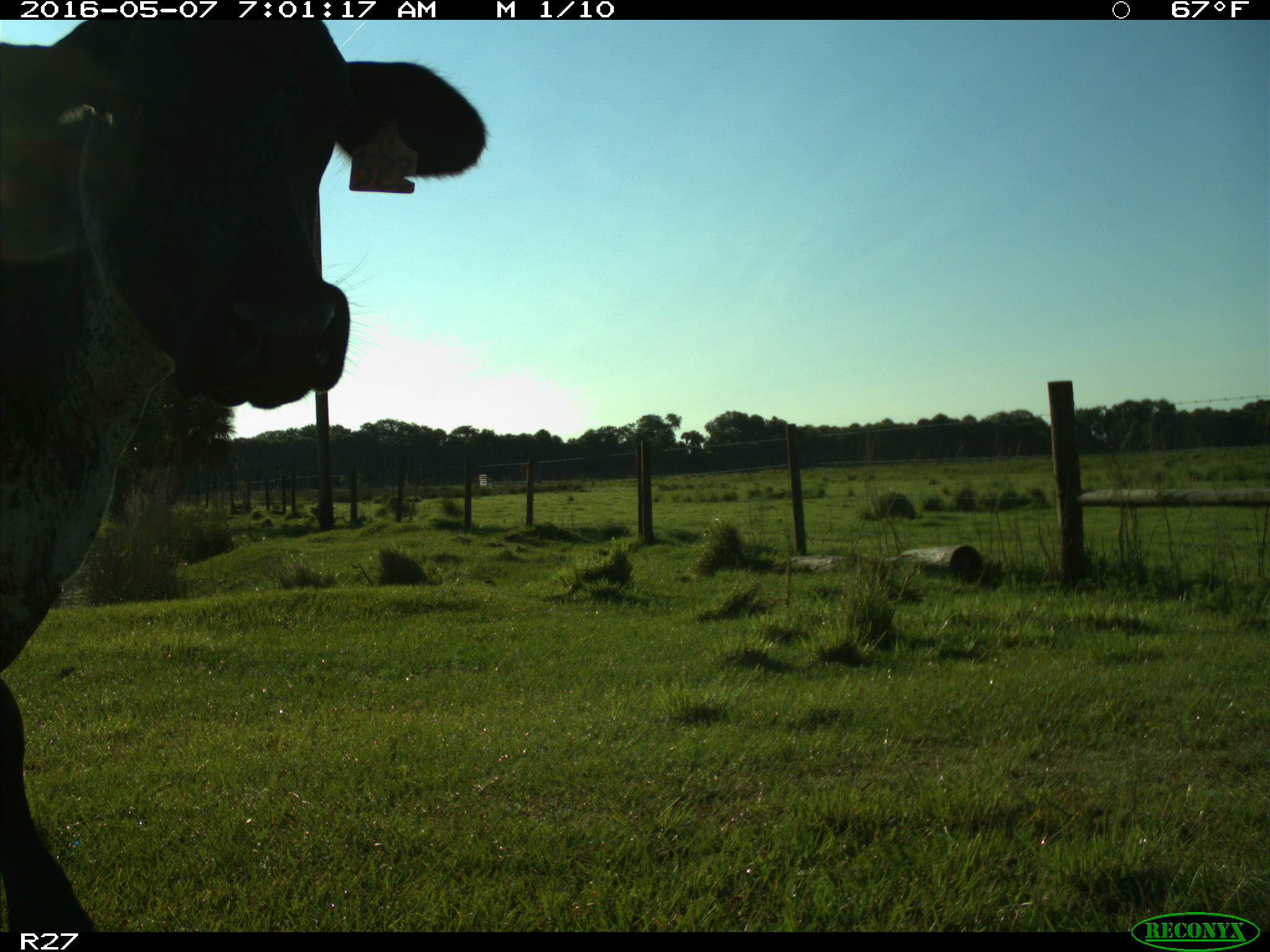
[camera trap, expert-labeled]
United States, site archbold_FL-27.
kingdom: Animalia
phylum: Chordata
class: Mammalia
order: Artiodactyla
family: Bovidae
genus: Bos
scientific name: Bos taurus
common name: domestic cow